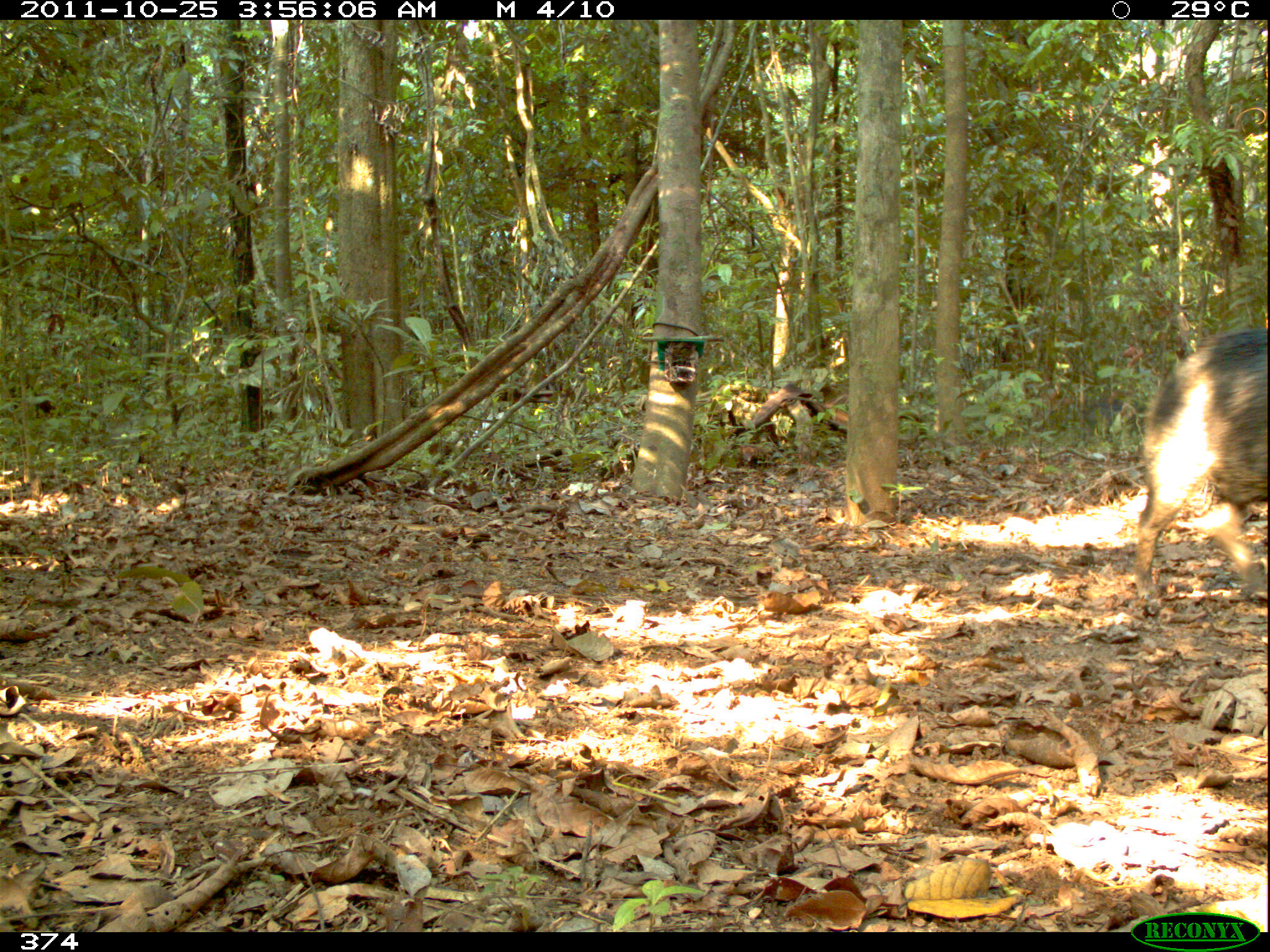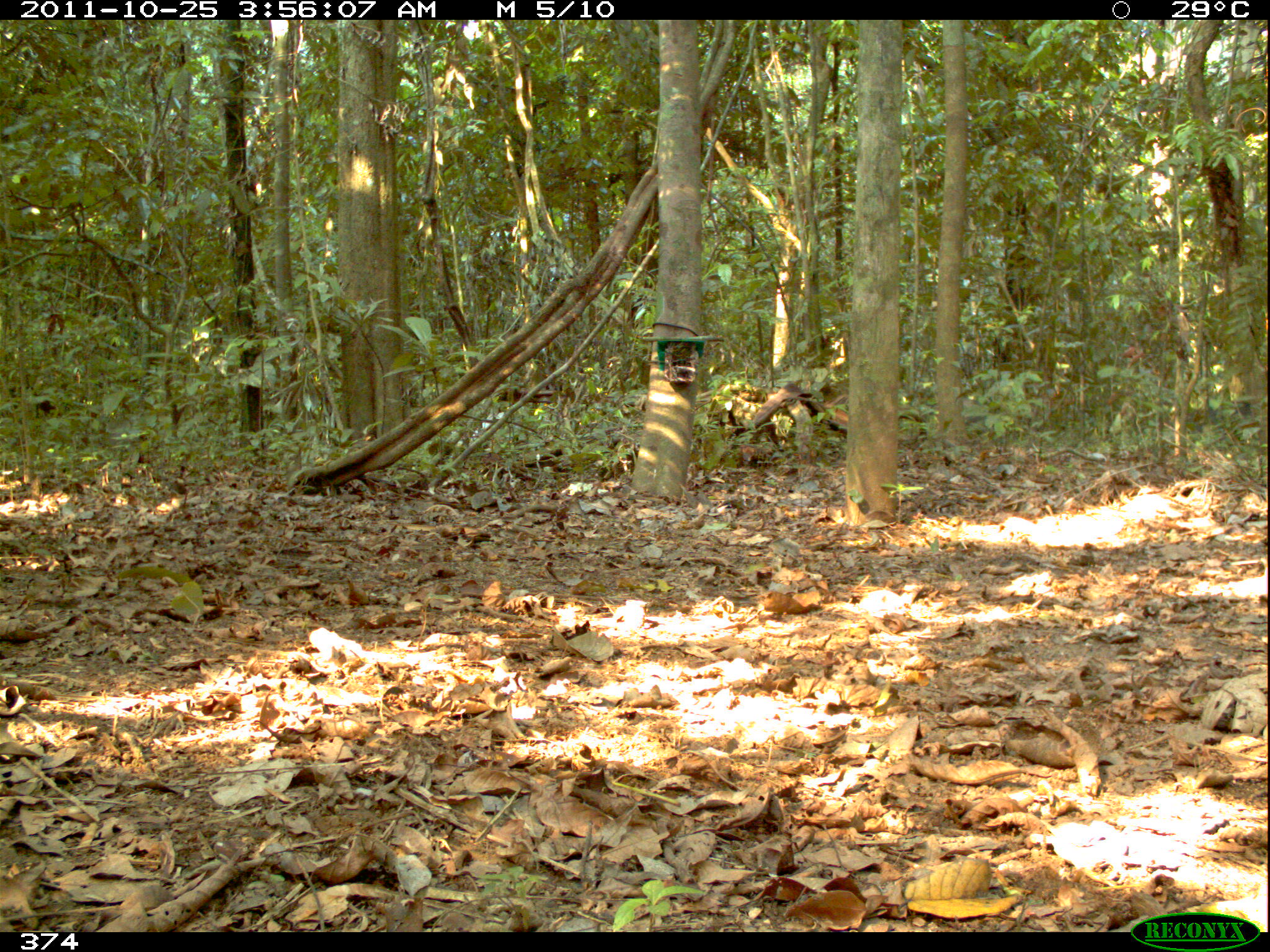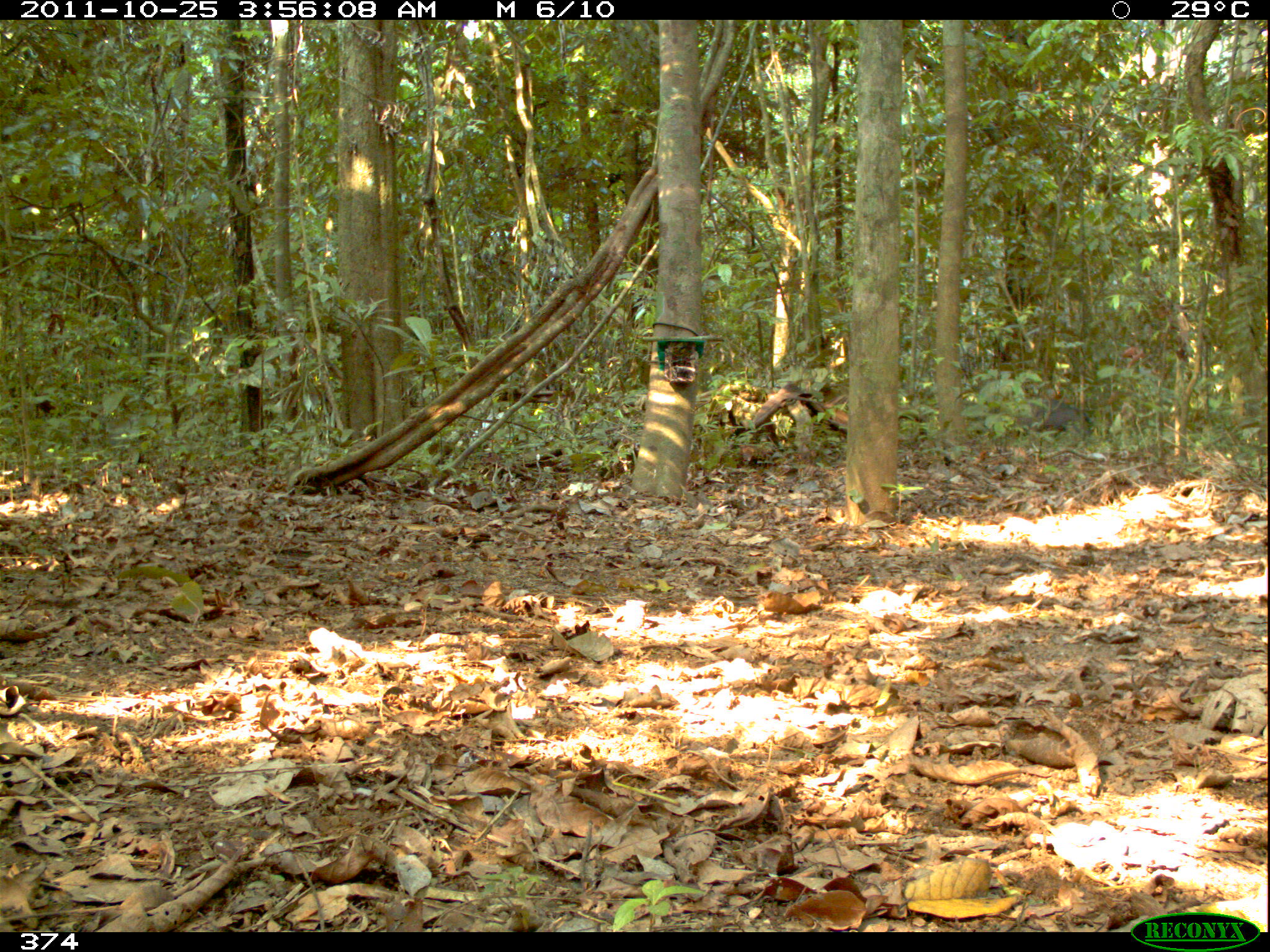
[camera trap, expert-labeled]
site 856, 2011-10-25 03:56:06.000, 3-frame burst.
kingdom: Animalia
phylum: Chordata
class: Mammalia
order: Artiodactyla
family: Tayassuidae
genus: Tayassu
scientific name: Tayassu pecari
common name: white-lipped peccary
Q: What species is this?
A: Tayassu pecari (white-lipped peccary).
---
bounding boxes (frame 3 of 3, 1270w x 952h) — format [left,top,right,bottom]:
tayassu pecari: [1014,394,1087,433]